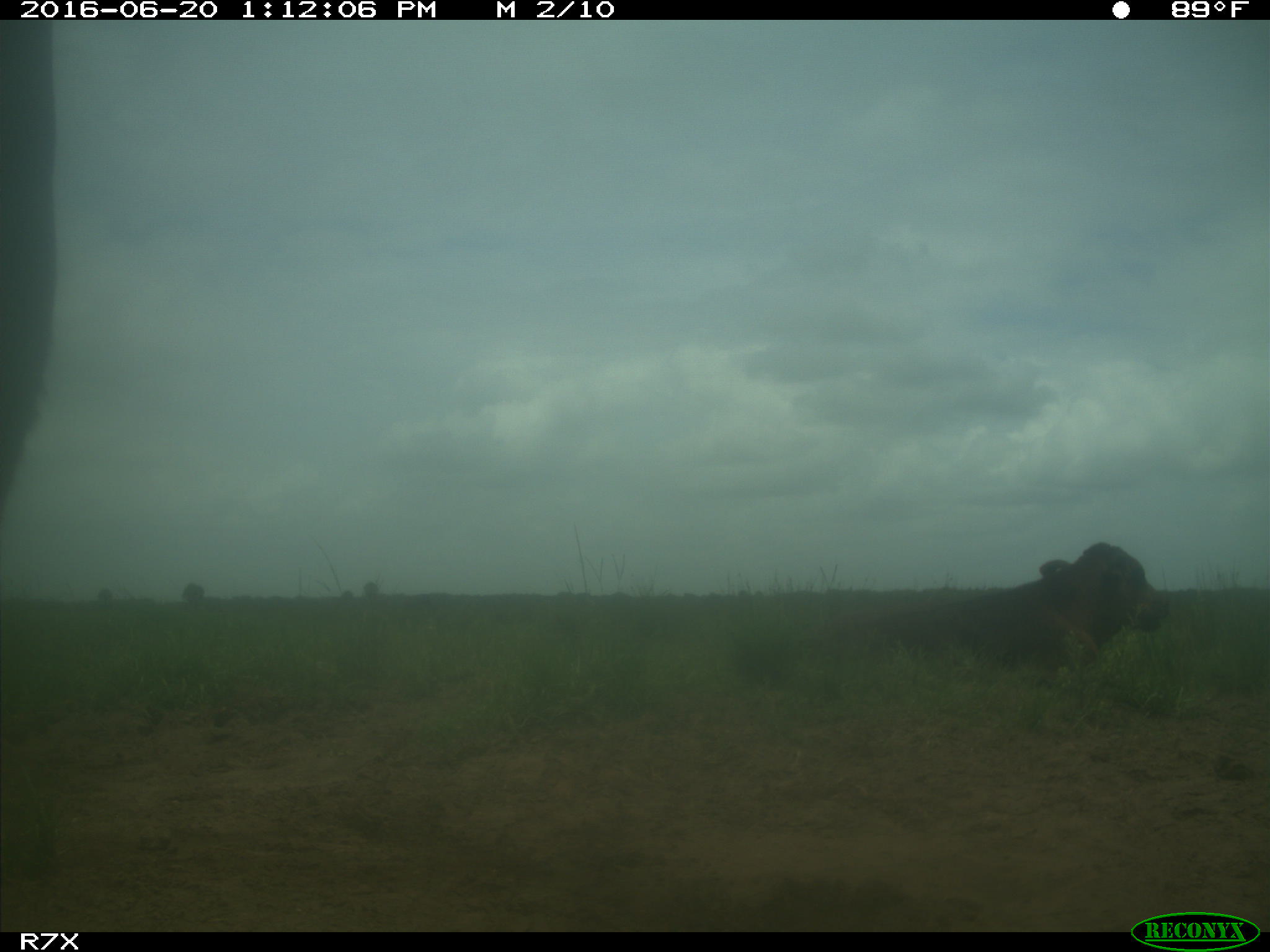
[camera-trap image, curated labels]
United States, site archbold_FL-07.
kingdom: Animalia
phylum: Chordata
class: Mammalia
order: Artiodactyla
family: Bovidae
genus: Bos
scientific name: Bos taurus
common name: domestic cow